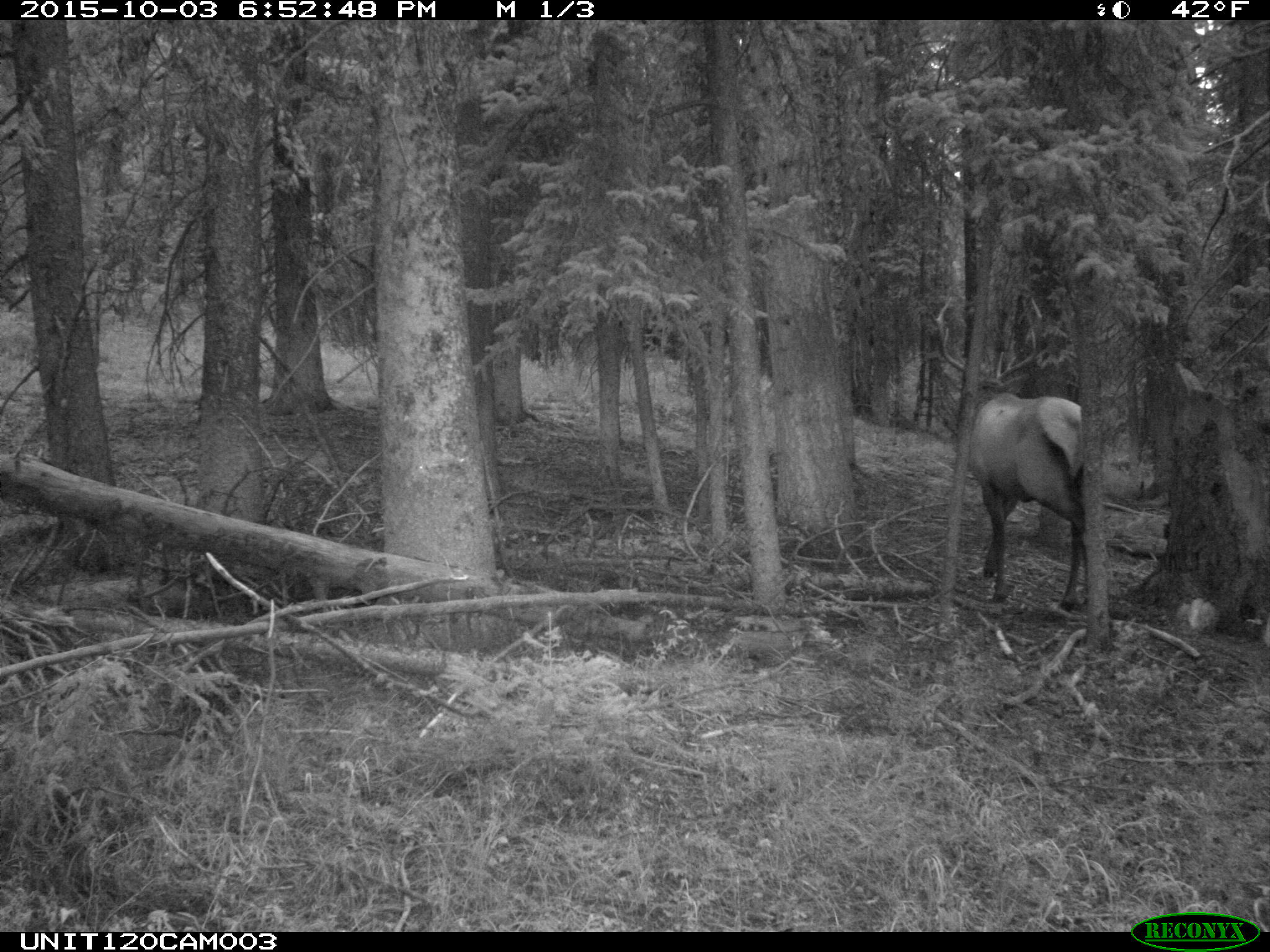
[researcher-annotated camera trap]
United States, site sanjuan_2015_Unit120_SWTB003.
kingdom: Animalia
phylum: Chordata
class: Mammalia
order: Artiodactyla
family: Cervidae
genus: Cervus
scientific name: Cervus elaphus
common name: red deer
Cervus elaphus (red deer).